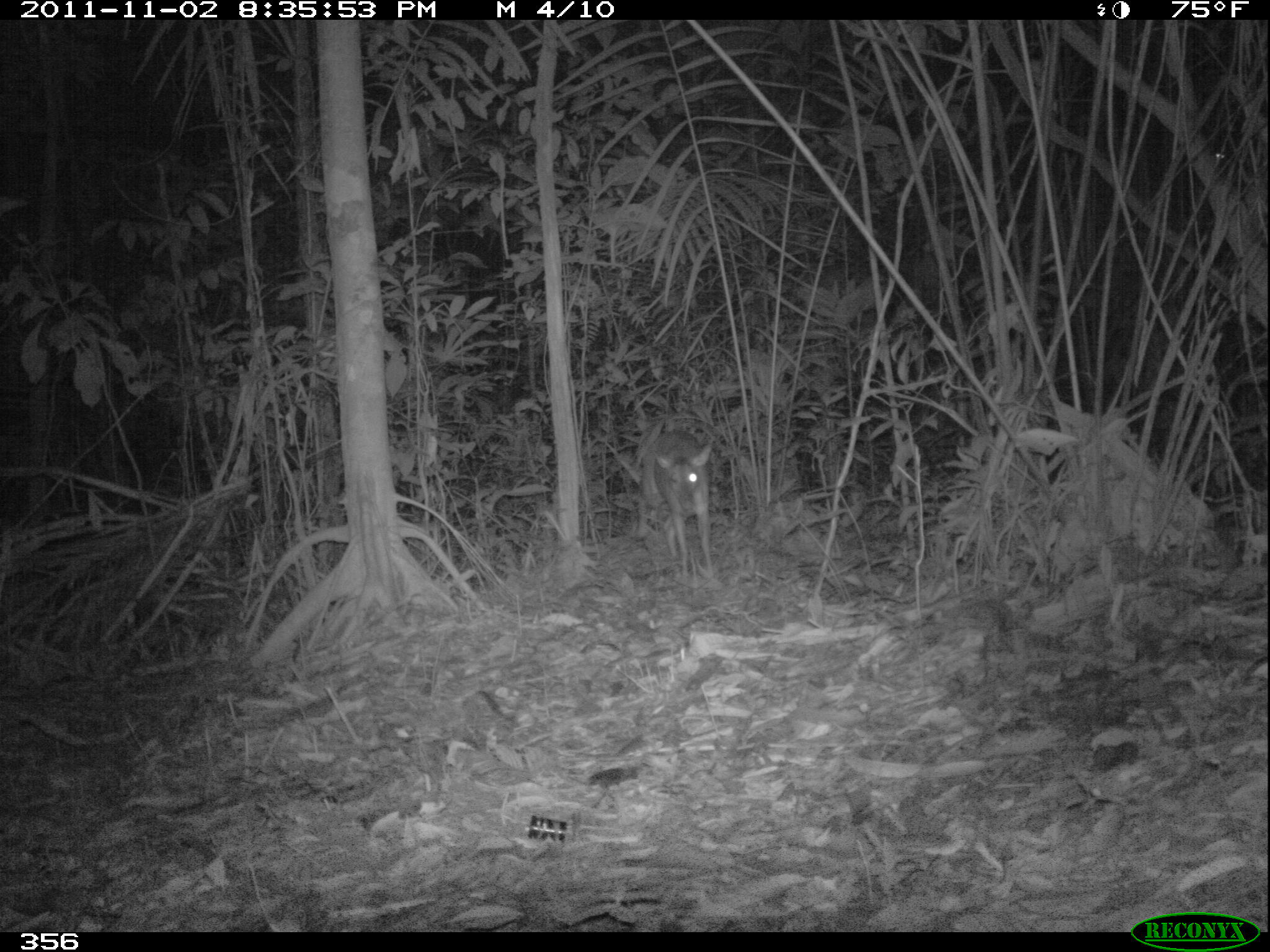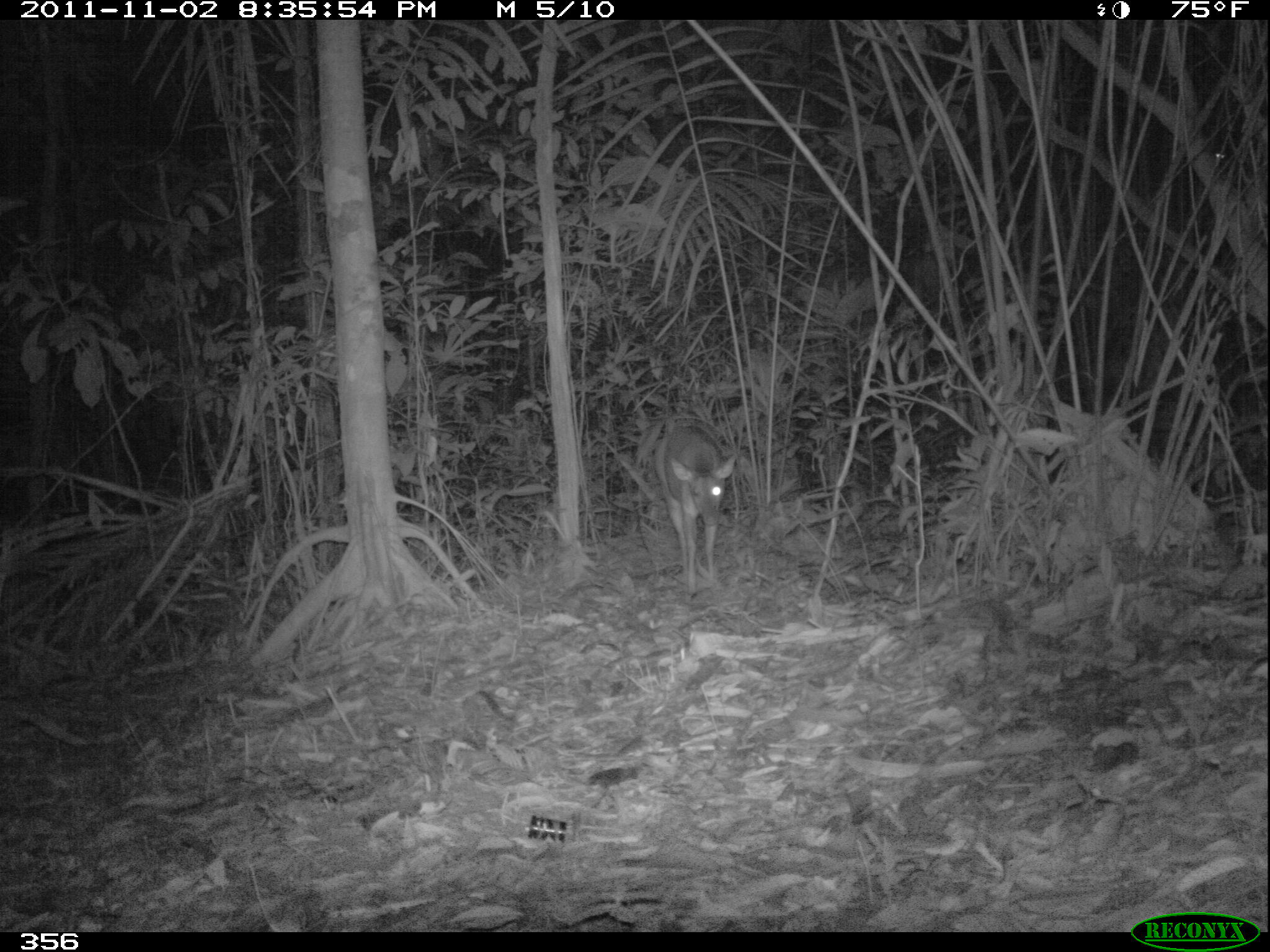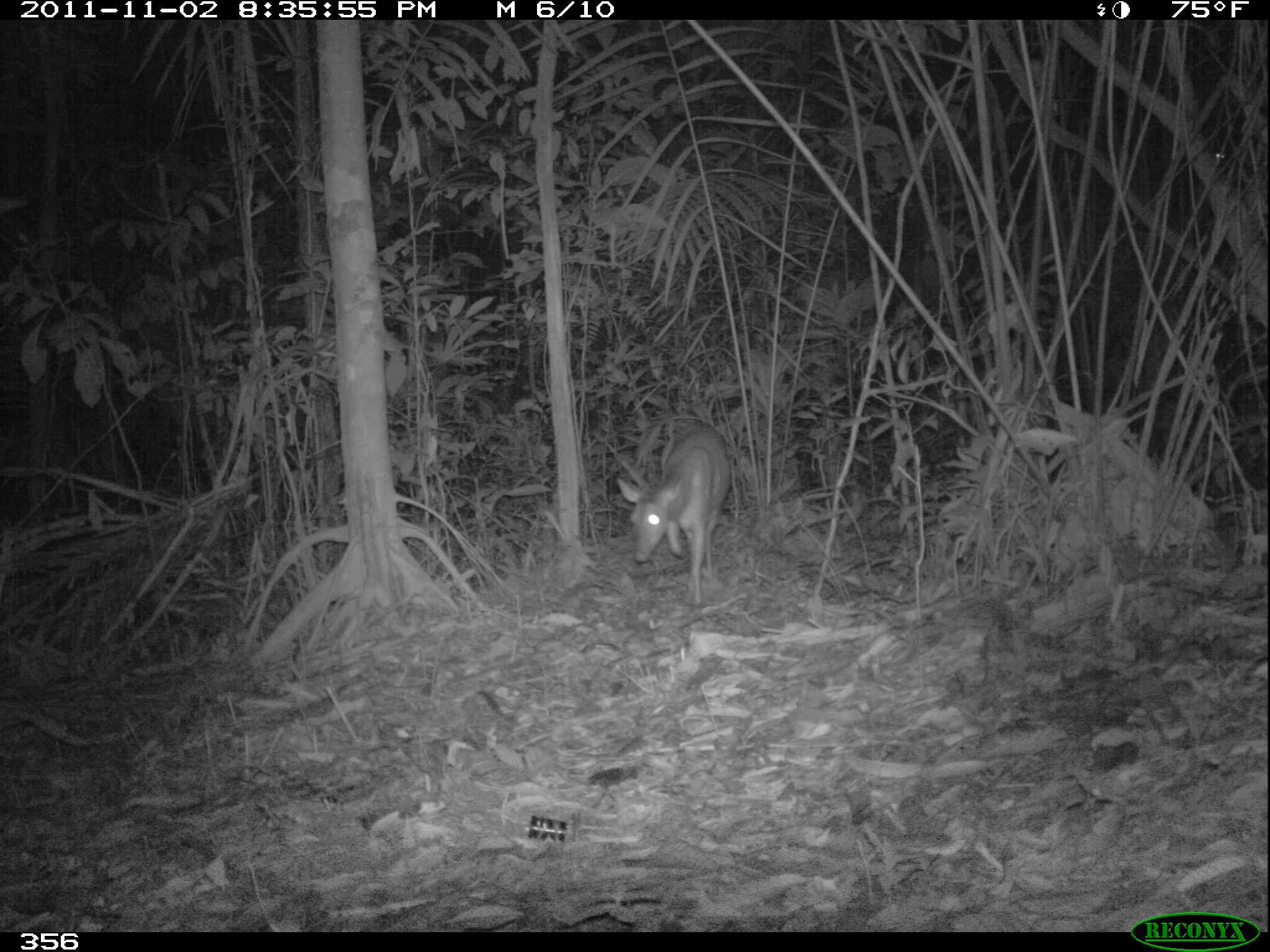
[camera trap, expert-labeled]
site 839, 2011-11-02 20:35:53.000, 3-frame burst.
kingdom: Animalia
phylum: Chordata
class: Mammalia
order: Artiodactyla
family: Cervidae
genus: Mazama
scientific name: Mazama americana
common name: red brocket